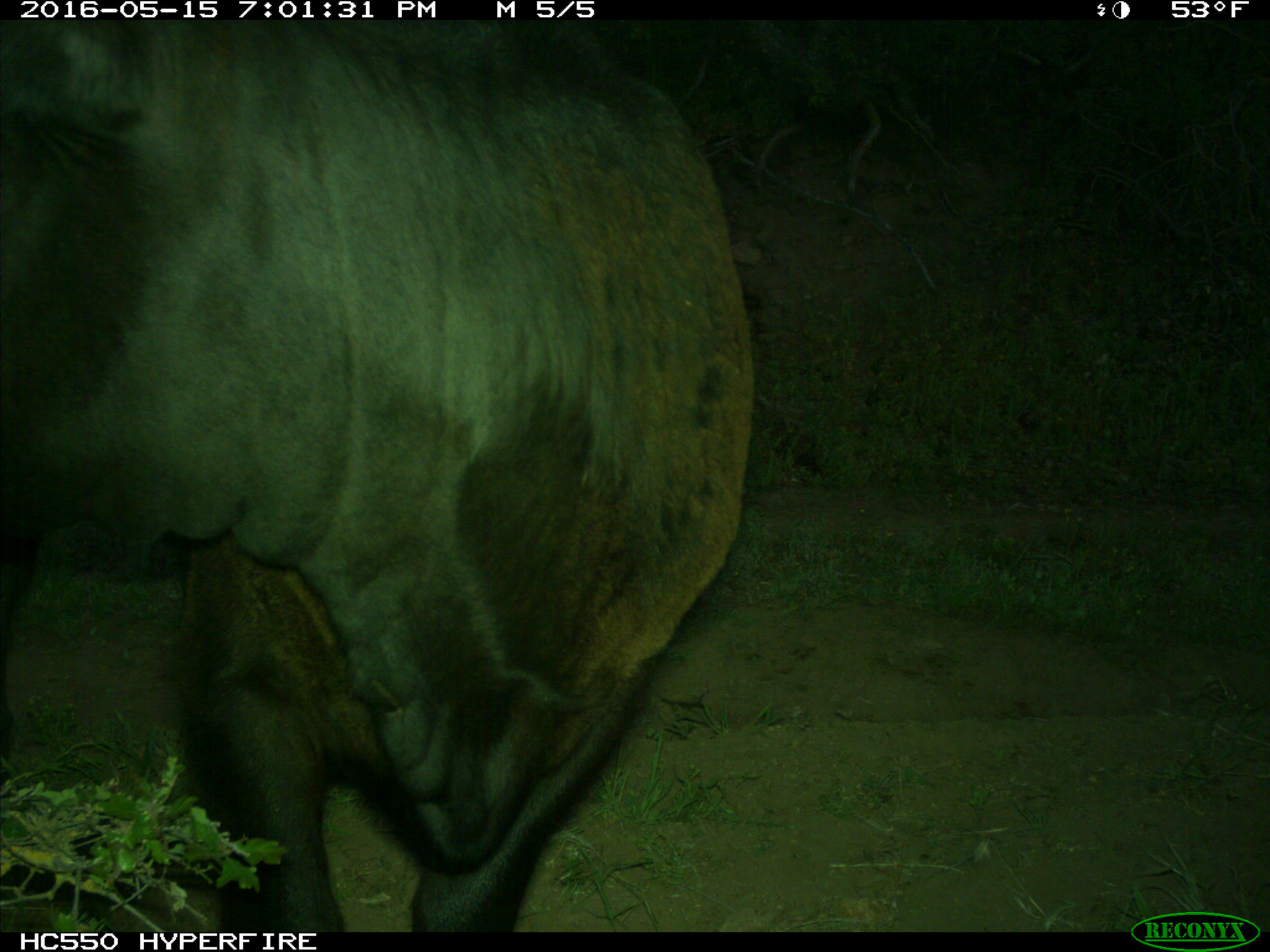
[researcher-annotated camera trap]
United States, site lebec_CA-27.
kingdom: Animalia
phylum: Chordata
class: Mammalia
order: Artiodactyla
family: Bovidae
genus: Bos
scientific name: Bos taurus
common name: domestic cow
Bos taurus (domestic cow).